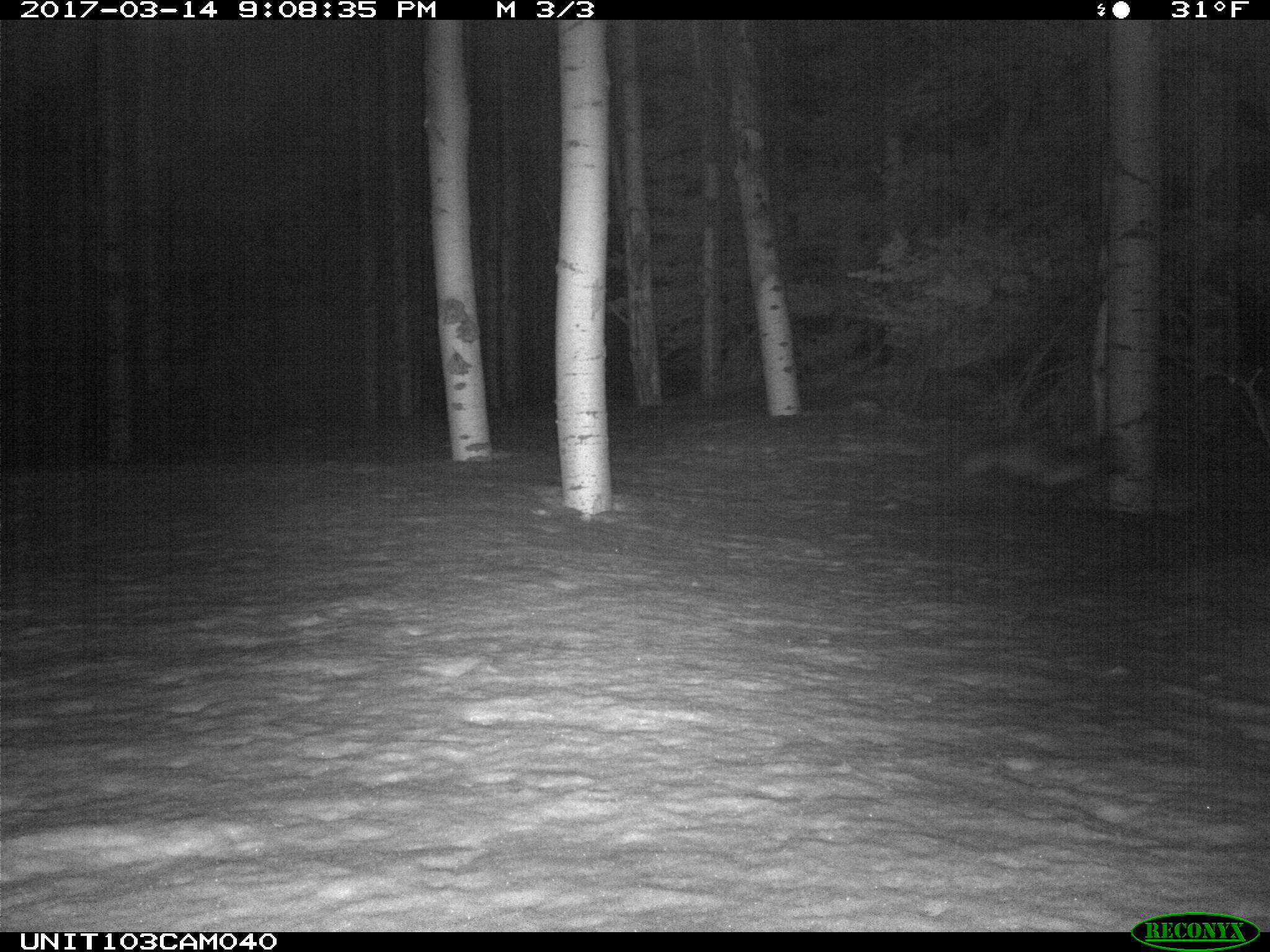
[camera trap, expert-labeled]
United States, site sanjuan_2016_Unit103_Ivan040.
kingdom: Animalia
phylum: Chordata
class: Mammalia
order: Carnivora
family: Canidae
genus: Vulpes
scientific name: Vulpes vulpes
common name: red fox